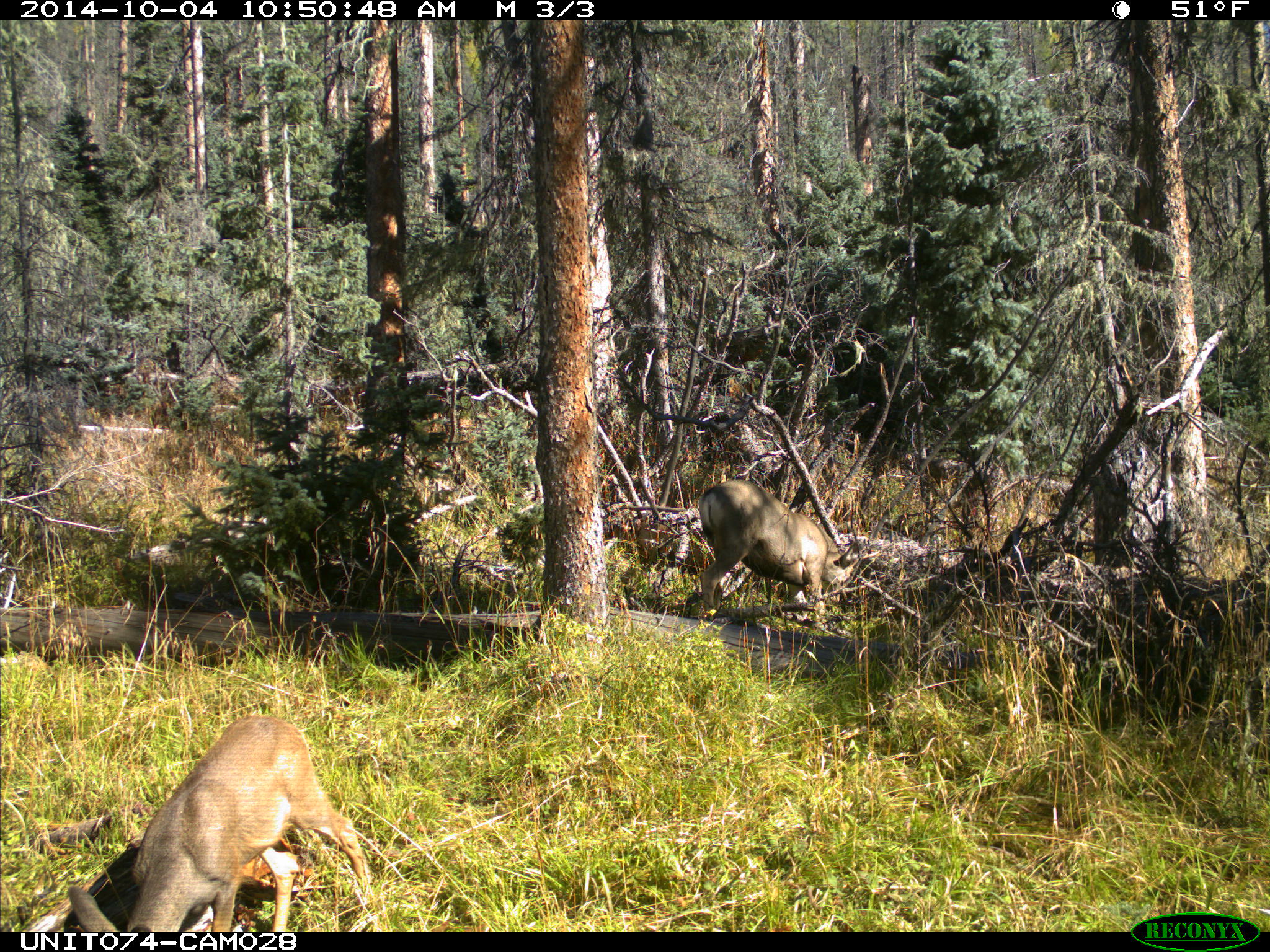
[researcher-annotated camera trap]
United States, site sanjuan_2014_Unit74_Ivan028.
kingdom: Animalia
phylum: Chordata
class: Mammalia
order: Artiodactyla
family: Cervidae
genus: Odocoileus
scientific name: Odocoileus hemionus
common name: mule deer